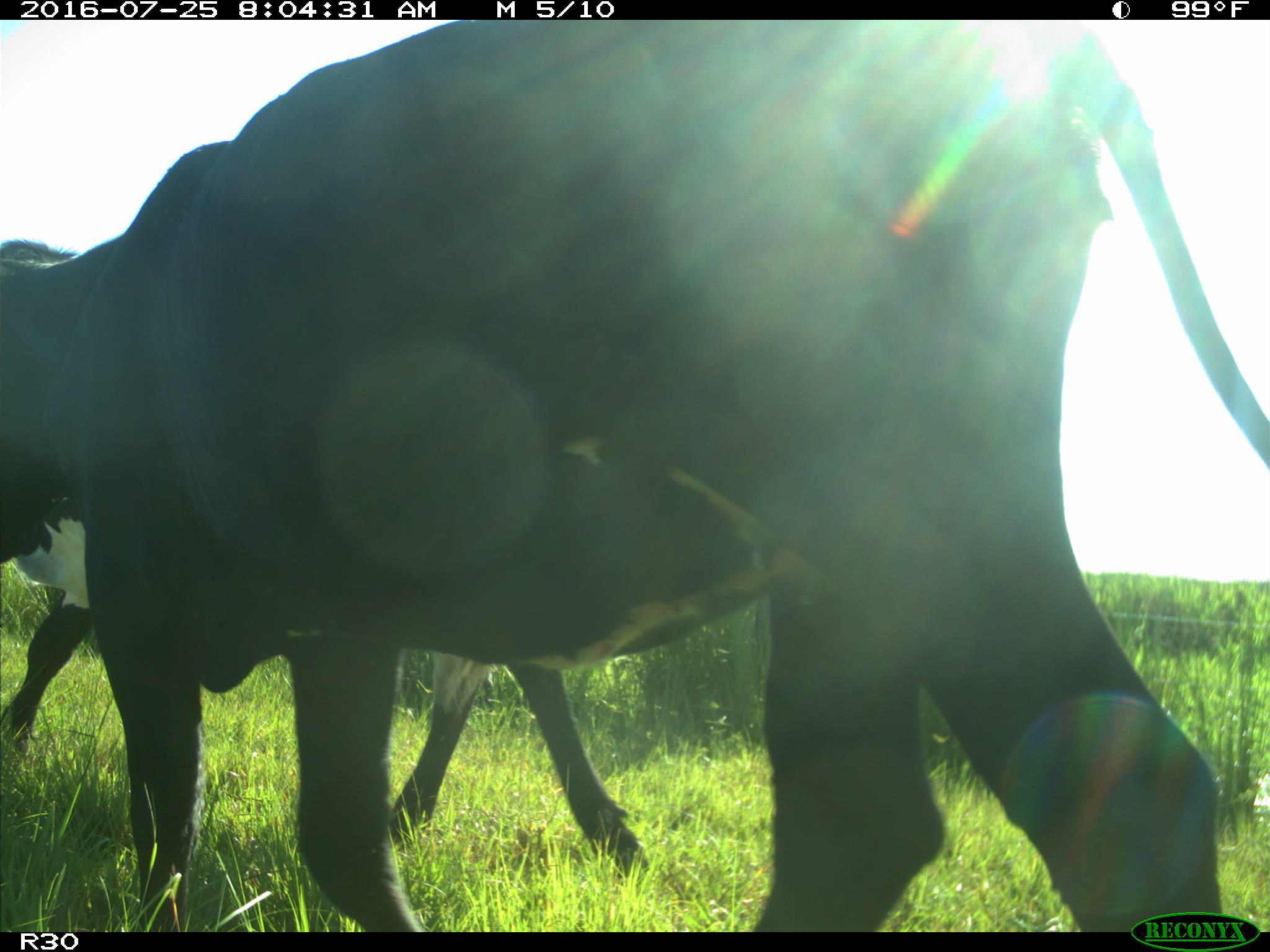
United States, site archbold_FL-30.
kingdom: Animalia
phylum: Chordata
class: Mammalia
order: Artiodactyla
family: Bovidae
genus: Bos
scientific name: Bos taurus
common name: domestic cow